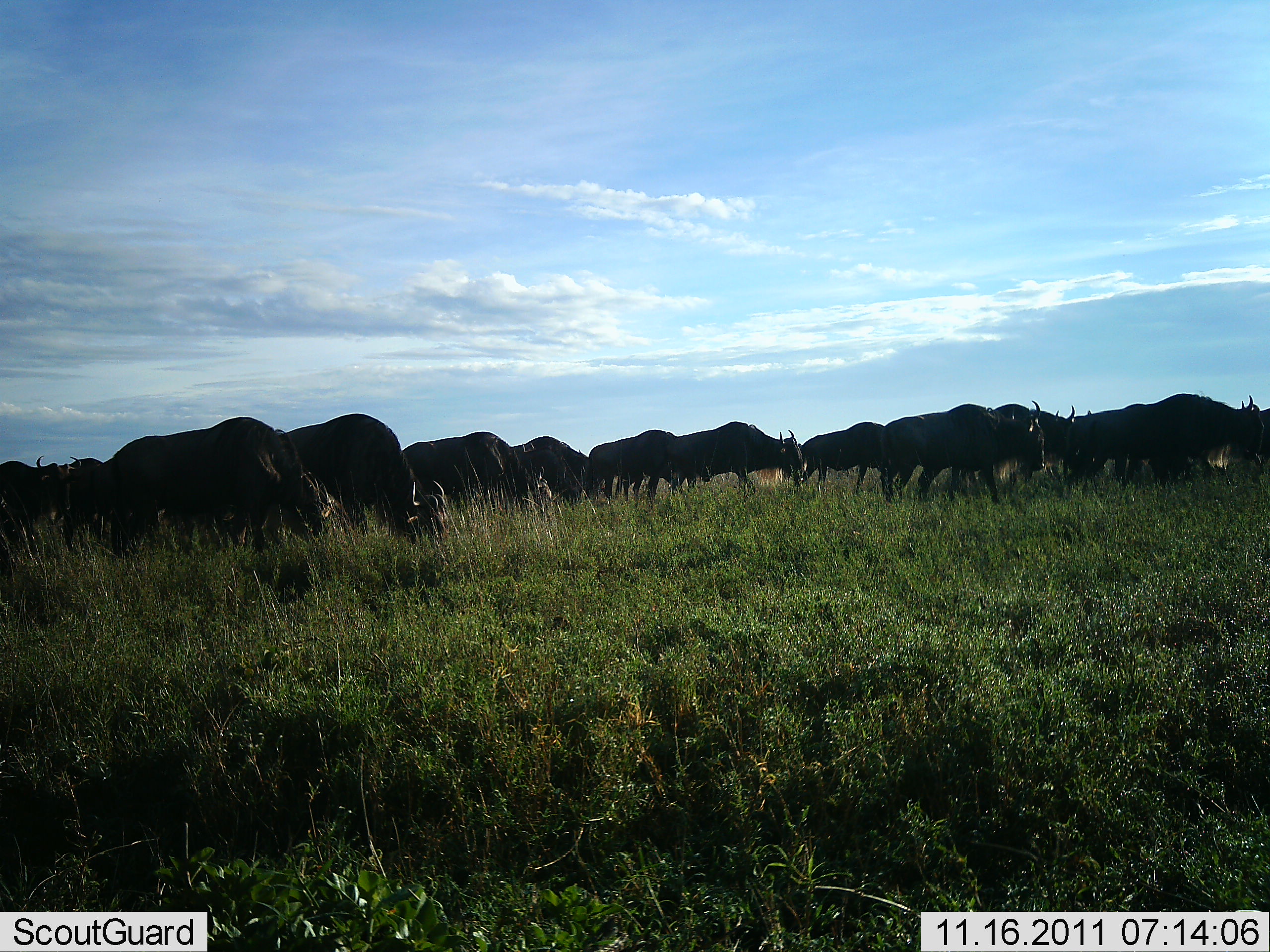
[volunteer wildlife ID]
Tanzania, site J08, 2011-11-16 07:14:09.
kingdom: Animalia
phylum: Chordata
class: Mammalia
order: Artiodactyla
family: Bovidae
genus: Connochaetes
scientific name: Connochaetes taurinus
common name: blue wildebeest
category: wildebeest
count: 11-50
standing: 28%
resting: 0%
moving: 89%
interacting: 0%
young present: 0%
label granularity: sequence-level